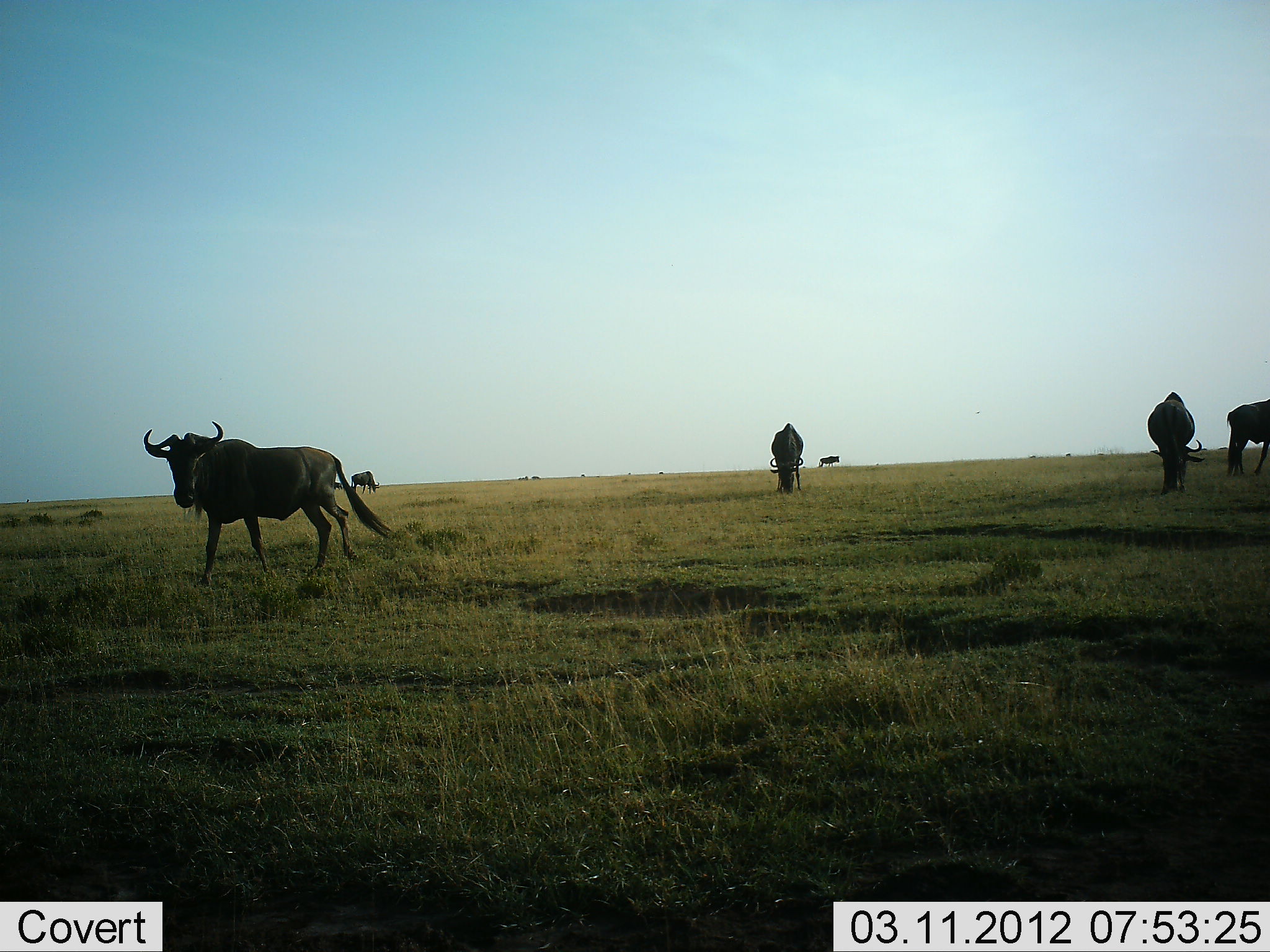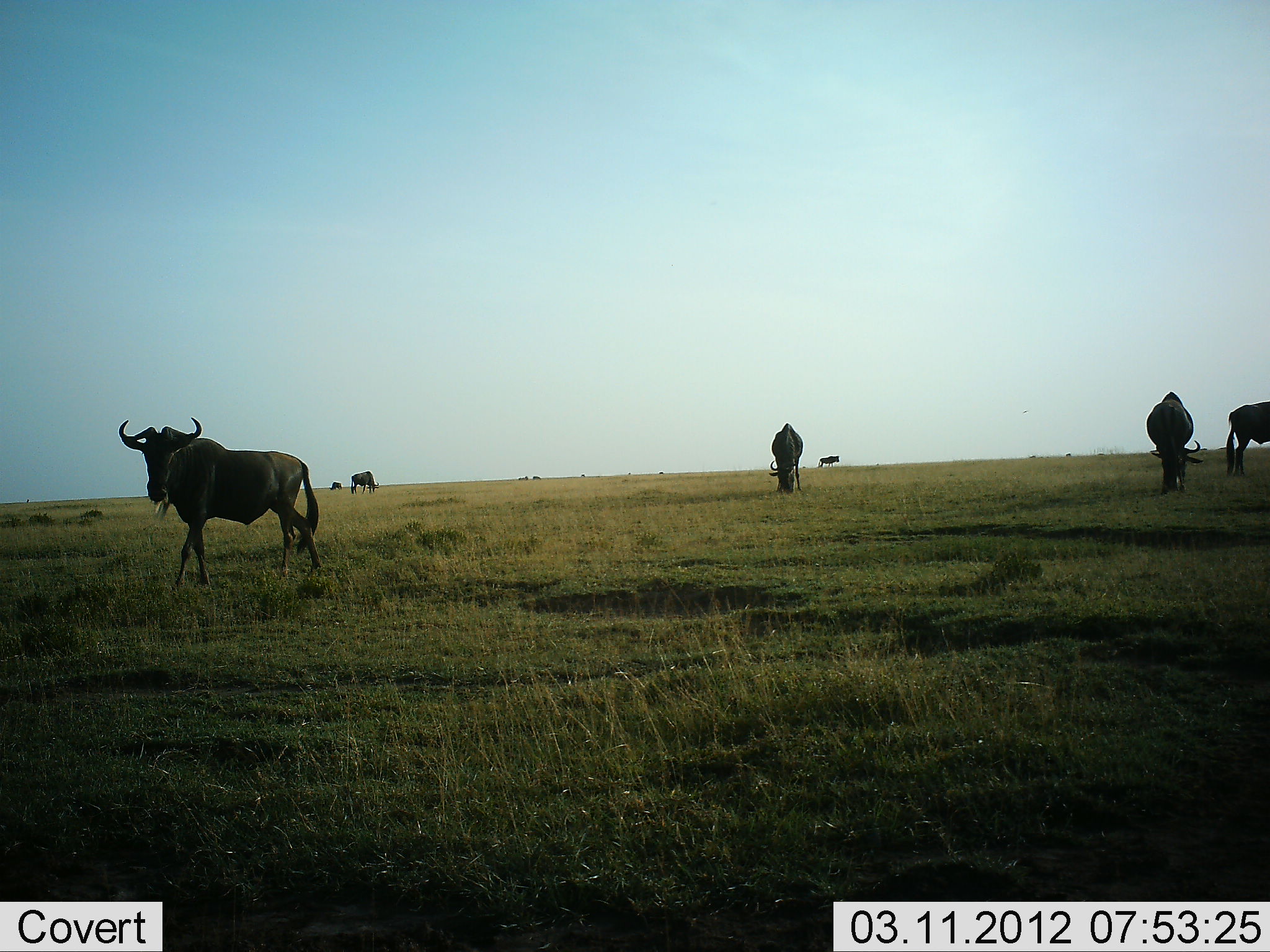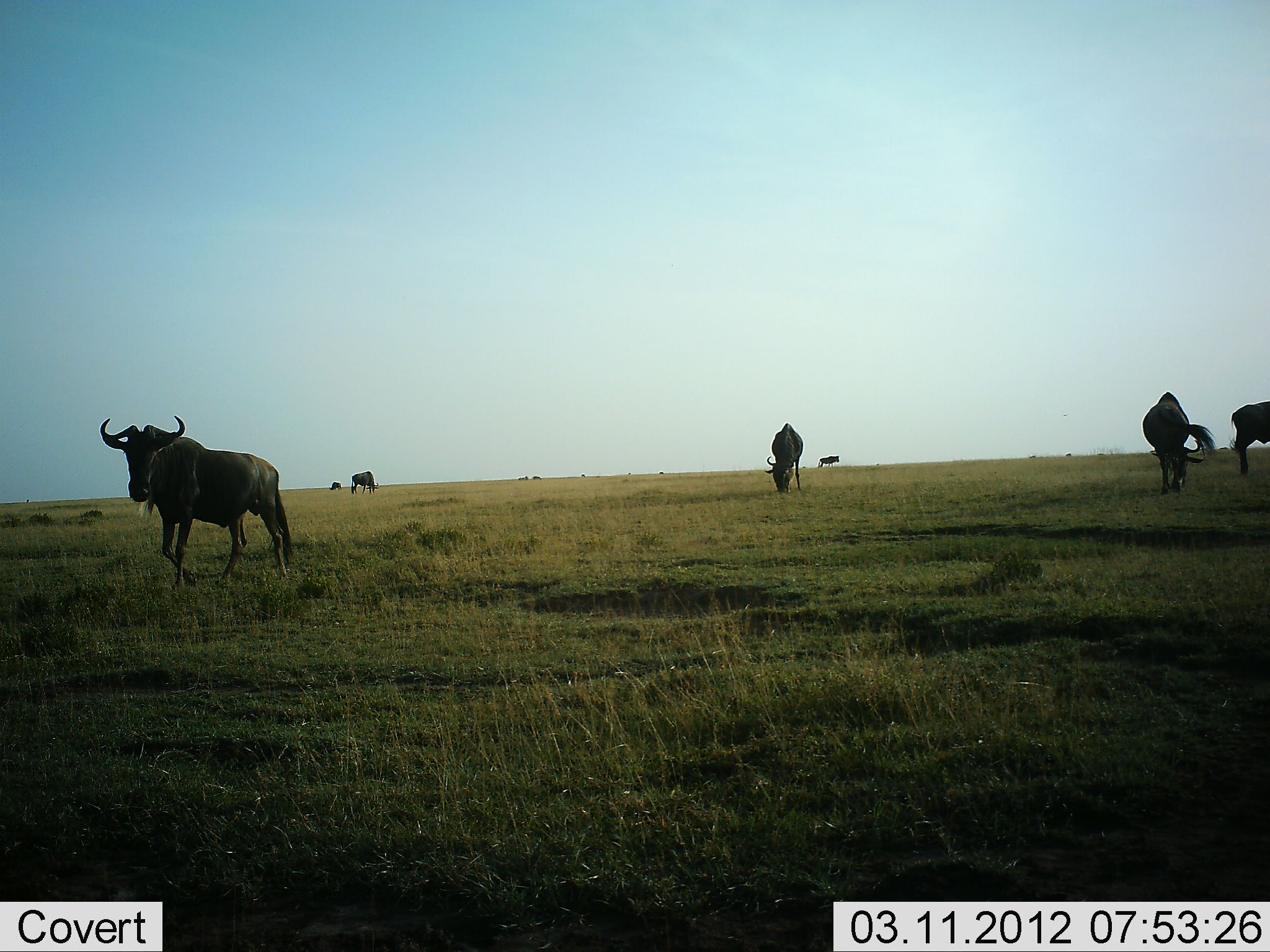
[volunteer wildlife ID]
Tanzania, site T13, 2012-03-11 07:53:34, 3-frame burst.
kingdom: Animalia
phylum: Chordata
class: Mammalia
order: Artiodactyla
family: Bovidae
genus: Connochaetes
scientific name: Connochaetes taurinus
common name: blue wildebeest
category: wildebeest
Wildebeest (blue wildebeest) (Connochaetes taurinus), count 7. Behavior (volunteer vote fractions): standing 53%, resting 0%, moving 58%, interacting 0%. Young present (vote fraction): 0%. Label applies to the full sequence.